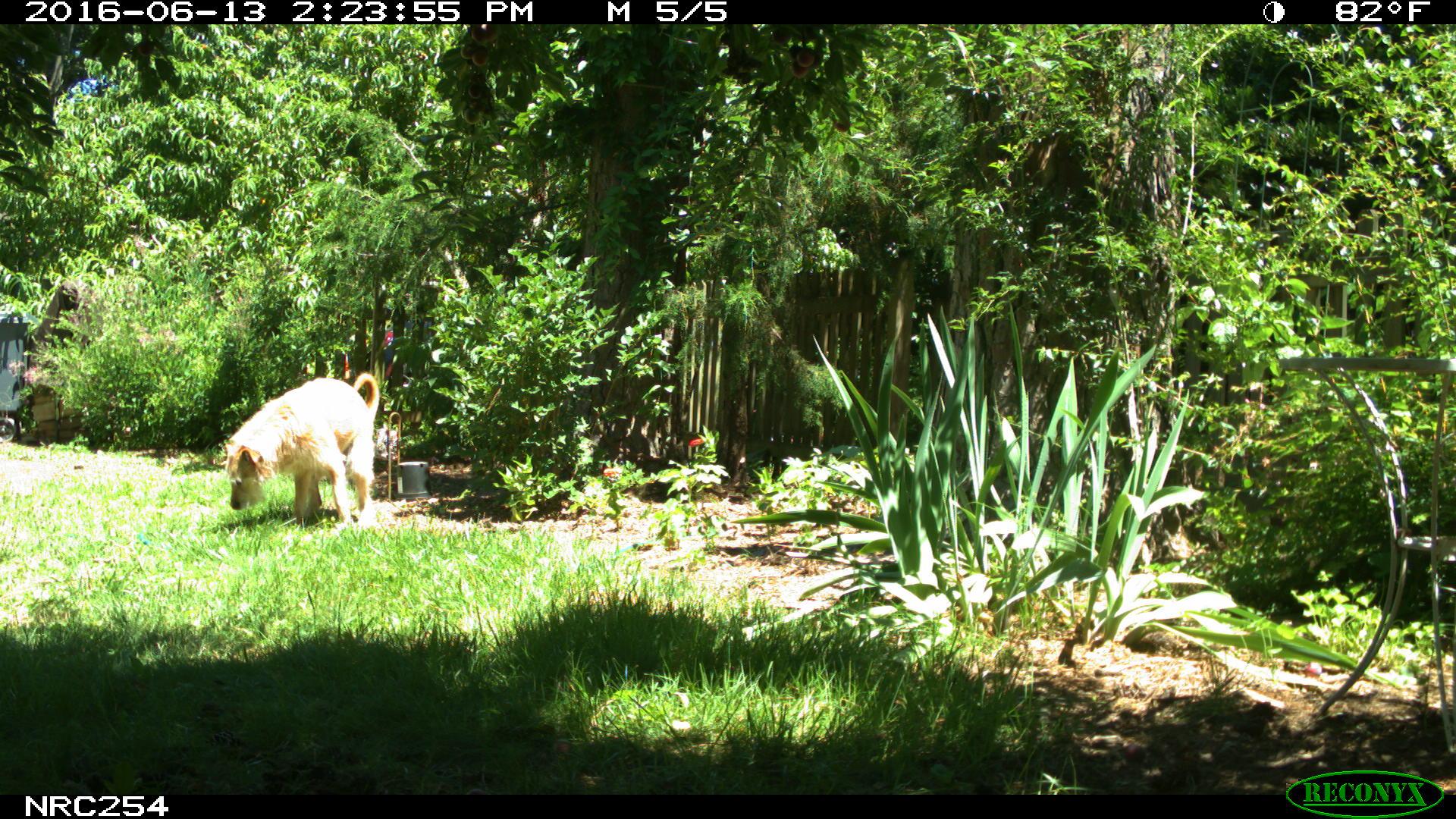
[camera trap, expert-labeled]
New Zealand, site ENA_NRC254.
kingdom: Animalia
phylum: Chordata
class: Mammalia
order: Carnivora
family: Canidae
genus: Canis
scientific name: Canis familiaris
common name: domestic dog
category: dog